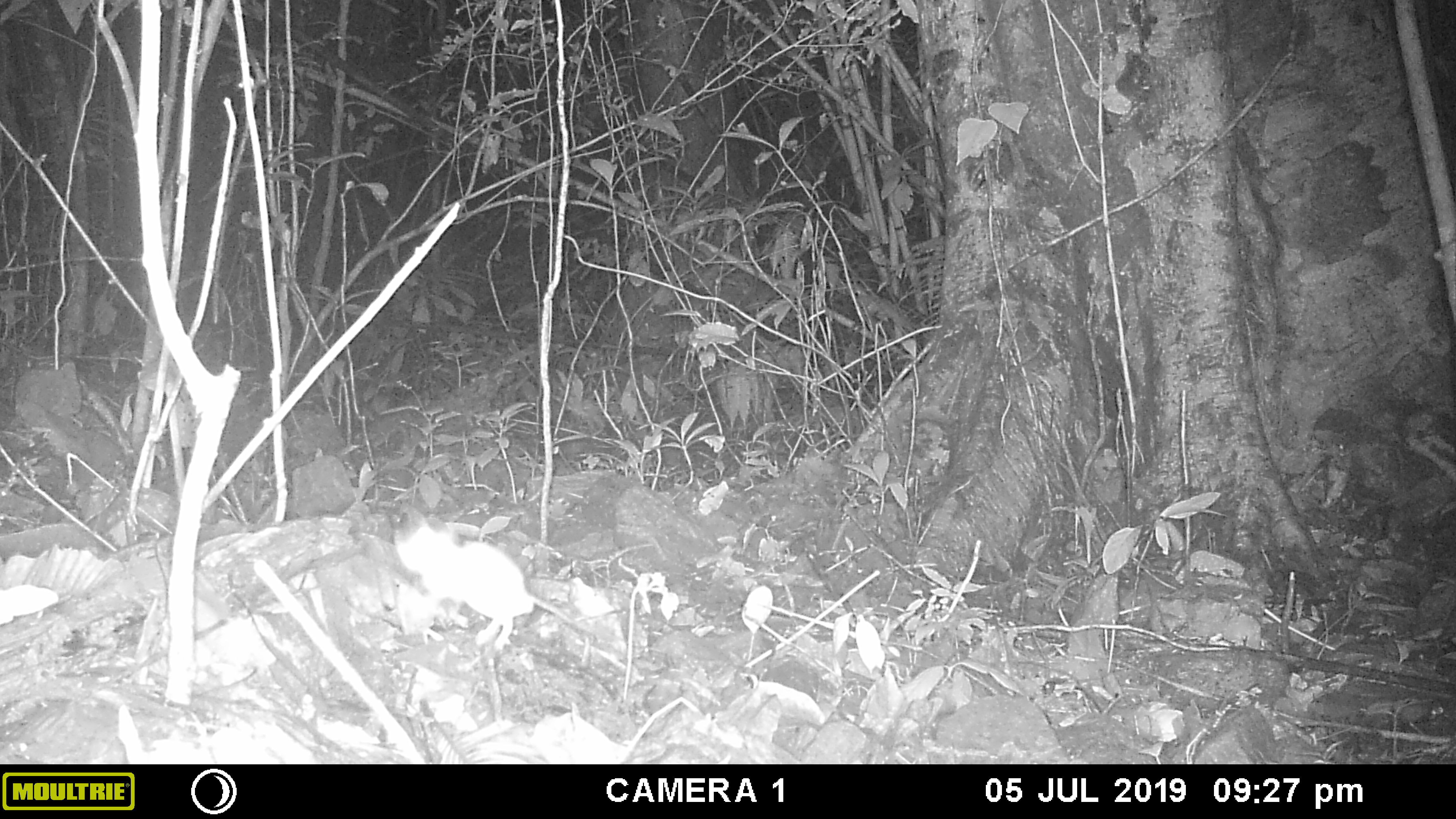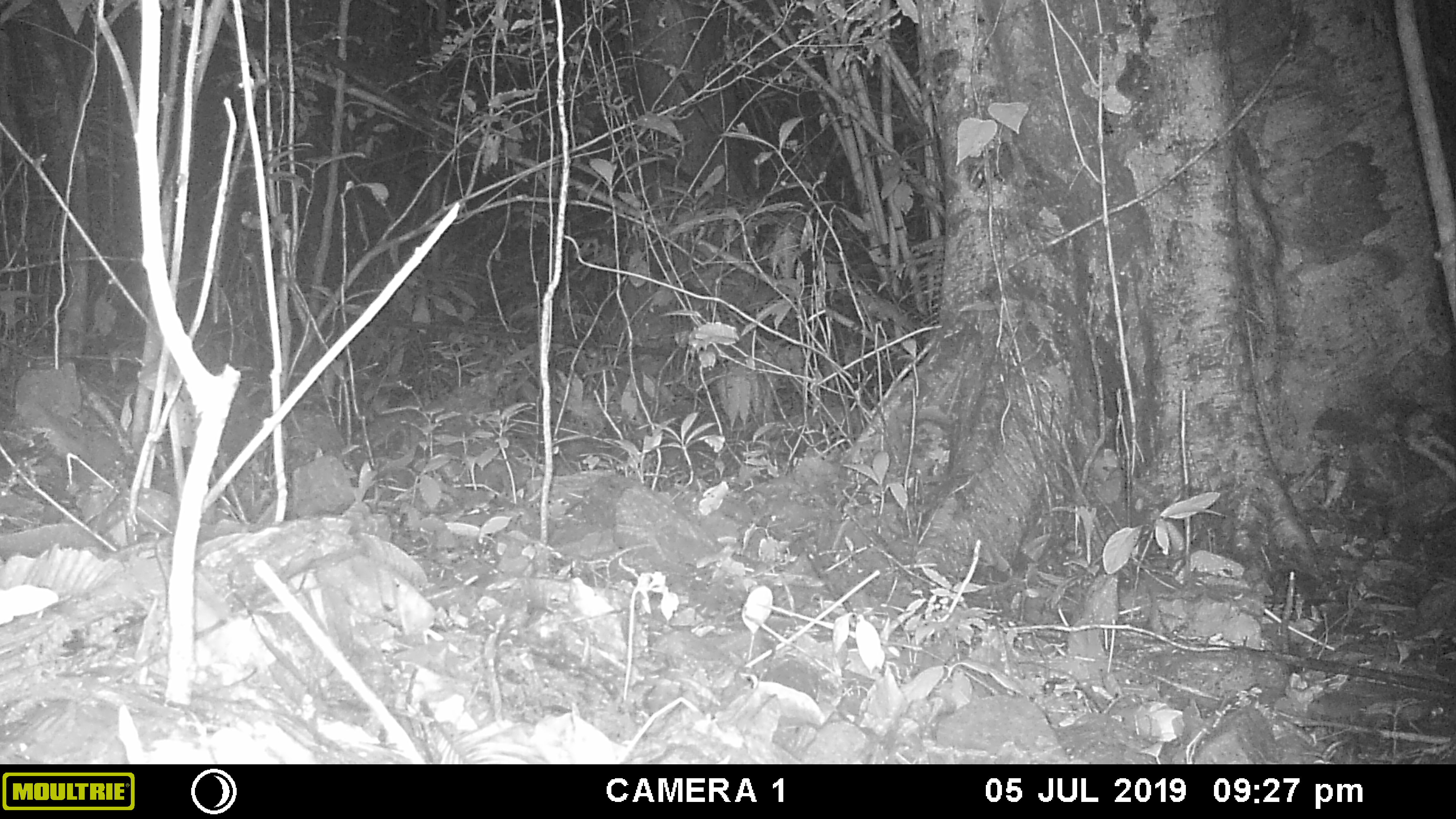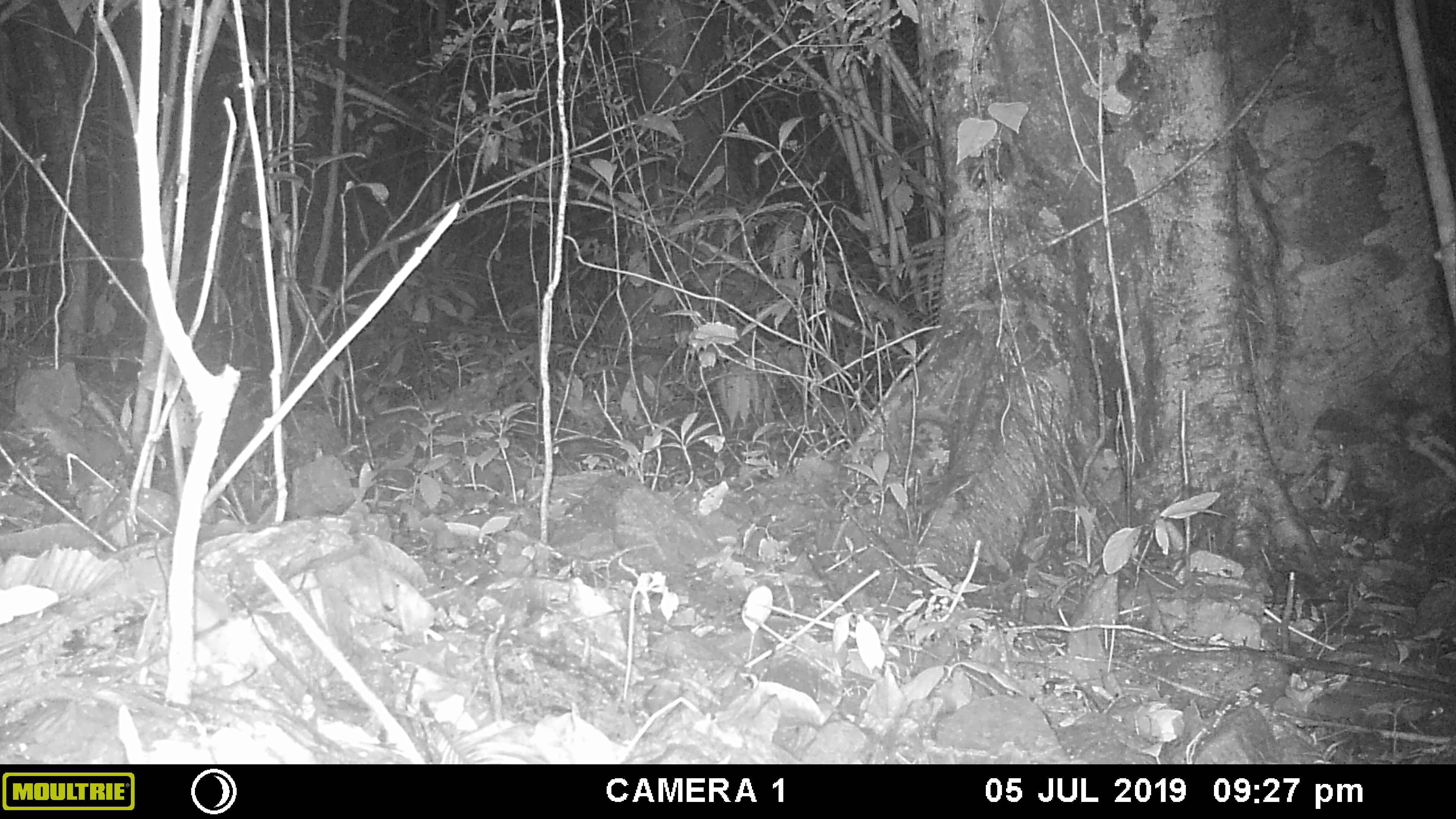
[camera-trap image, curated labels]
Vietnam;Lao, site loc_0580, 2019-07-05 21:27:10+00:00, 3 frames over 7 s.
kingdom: Animalia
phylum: Chordata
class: Mammalia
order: Rodentia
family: Muridae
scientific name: Muridae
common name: old-world mice and rats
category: unidentified murid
Unidentified murid (old-world mice and rats) (Muridae). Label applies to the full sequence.